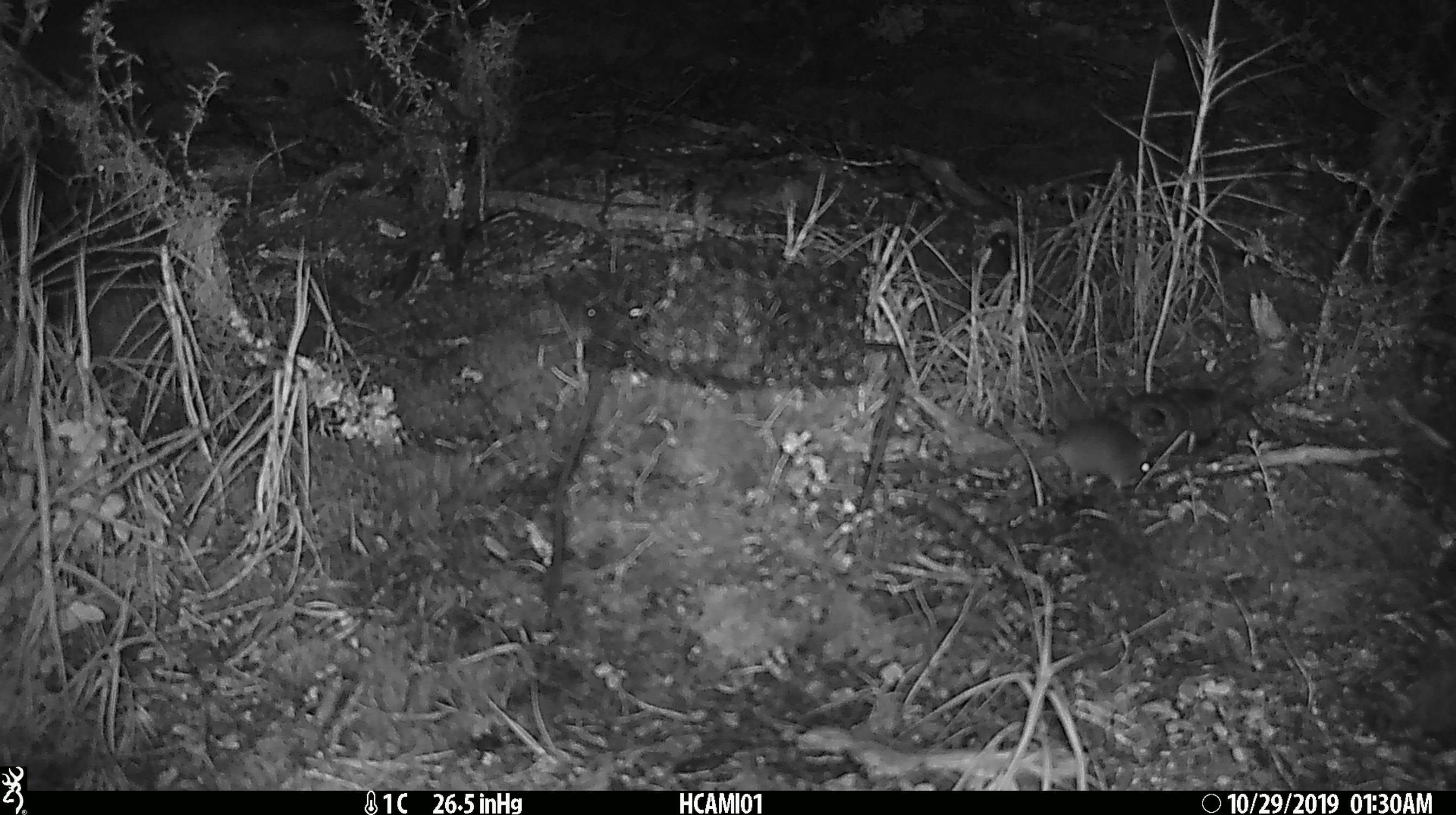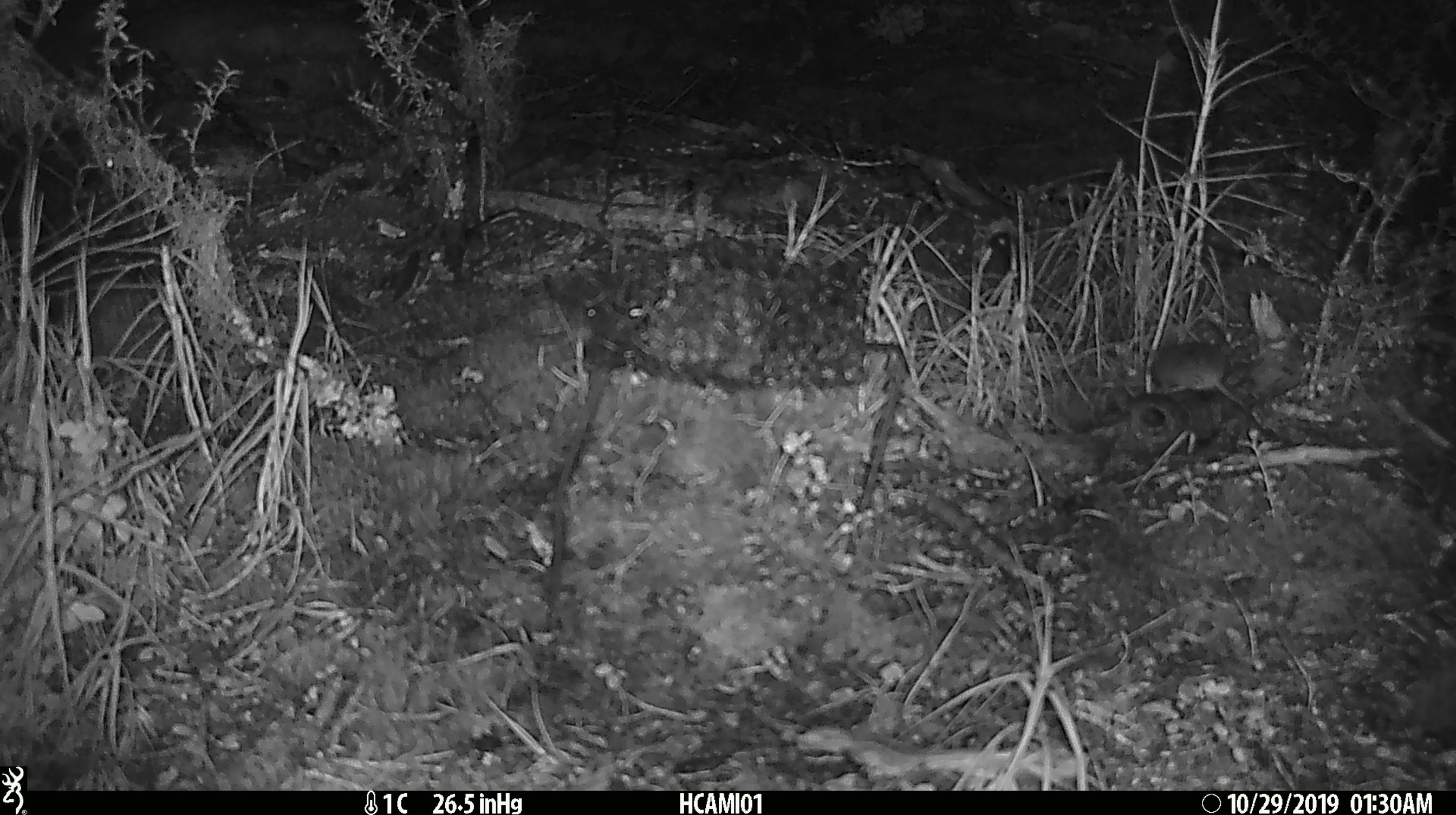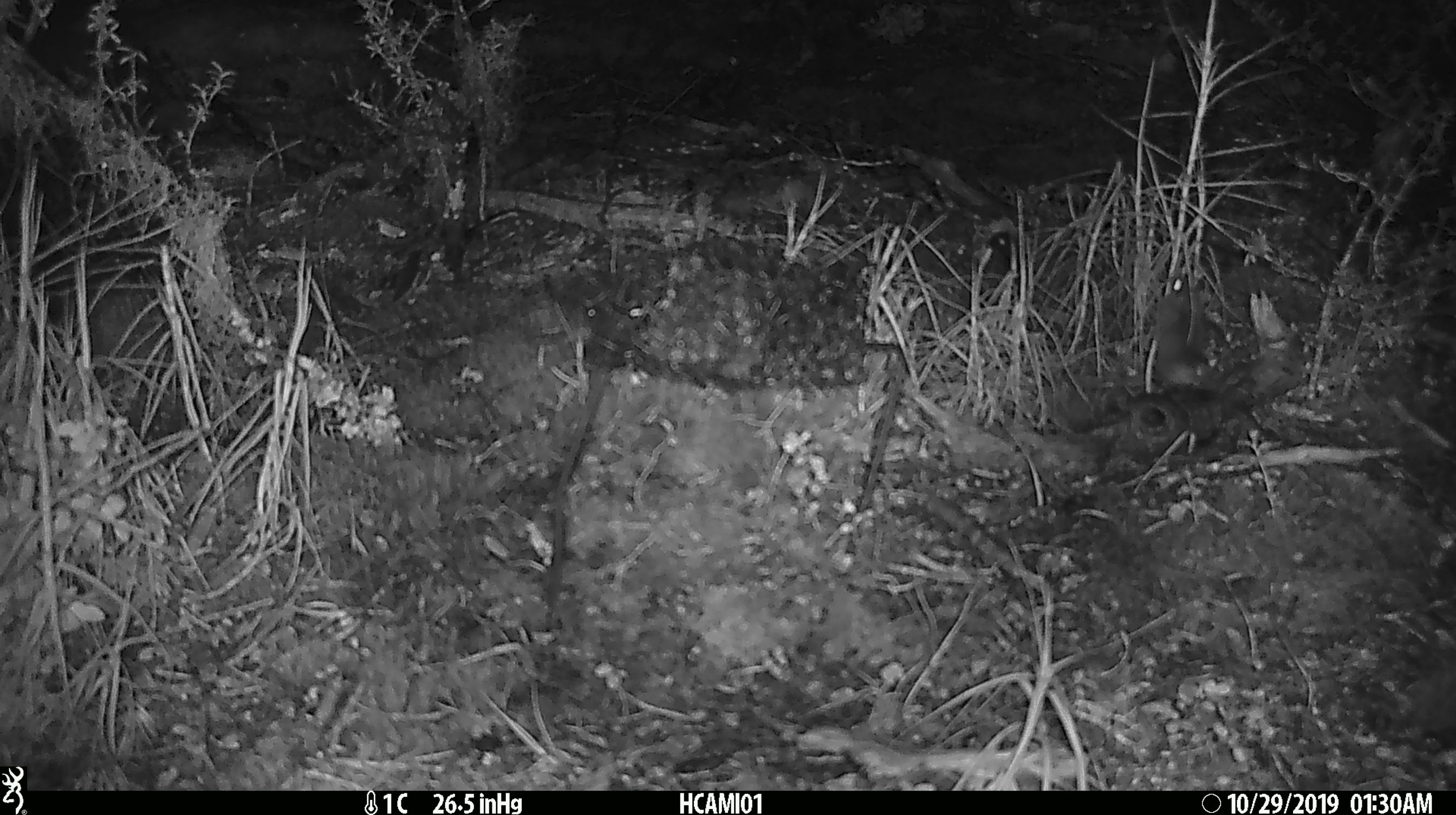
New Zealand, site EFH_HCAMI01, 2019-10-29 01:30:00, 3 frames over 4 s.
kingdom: Animalia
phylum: Chordata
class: Mammalia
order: Rodentia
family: Muridae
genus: Mus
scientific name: Mus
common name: mouse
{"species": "mouse (Mus)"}